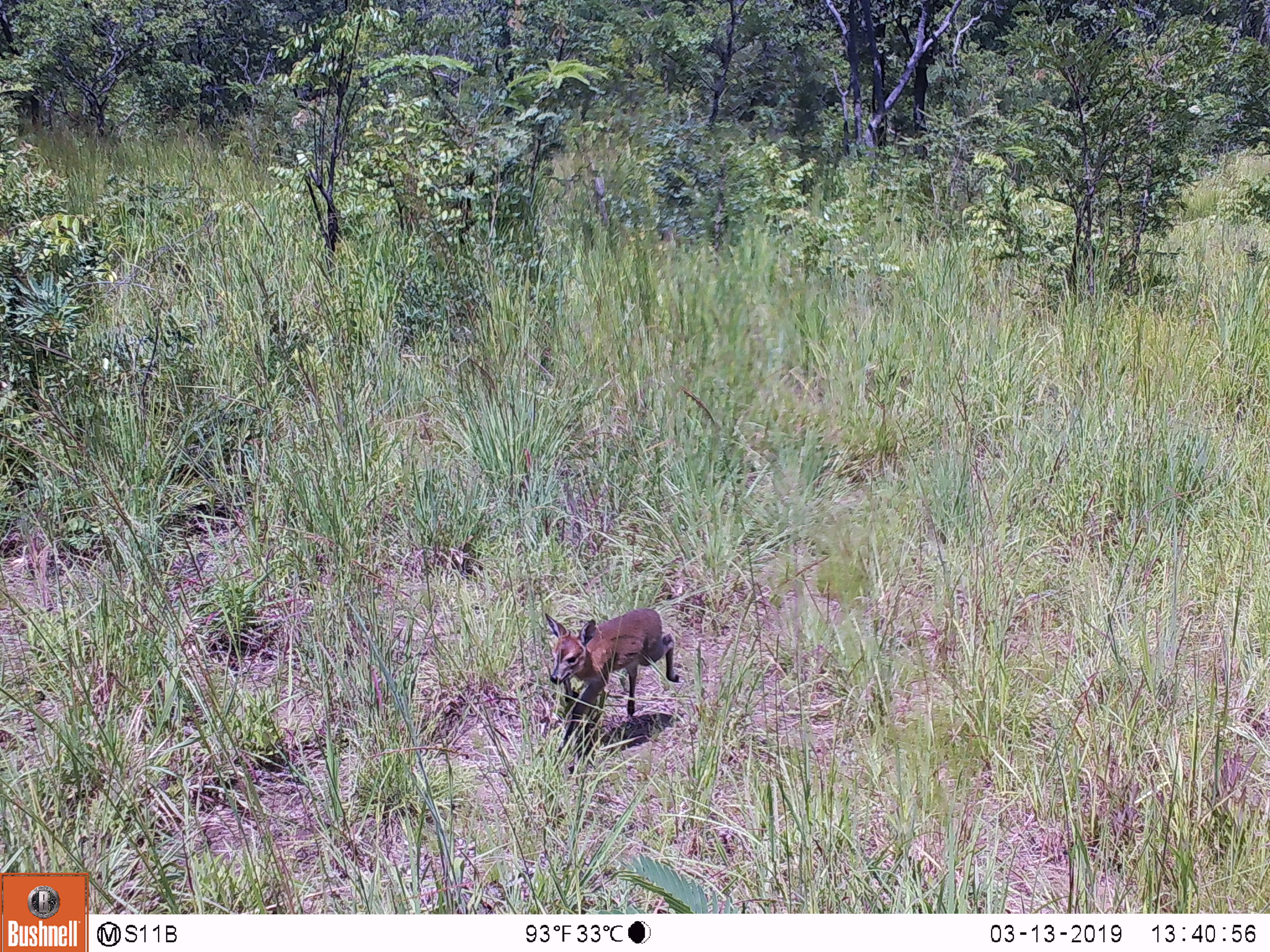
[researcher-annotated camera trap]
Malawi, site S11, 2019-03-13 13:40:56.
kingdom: Animalia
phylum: Chordata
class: Mammalia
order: Artiodactyla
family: Bovidae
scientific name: Antilopinae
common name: small antelope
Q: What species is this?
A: Small antelope (Antilopinae).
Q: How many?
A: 1.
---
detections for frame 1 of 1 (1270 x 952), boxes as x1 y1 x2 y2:
small antelope: 534 576 686 747